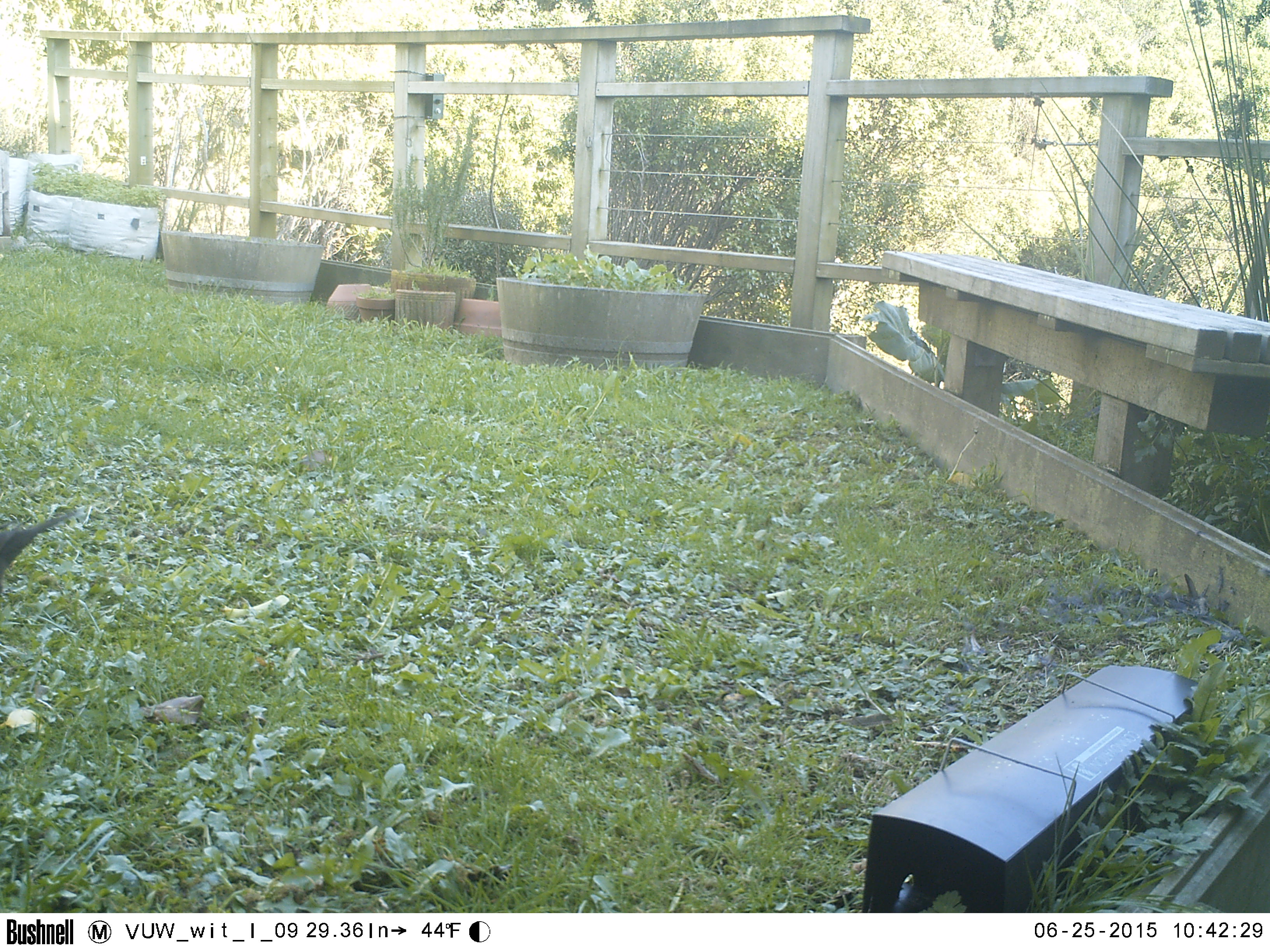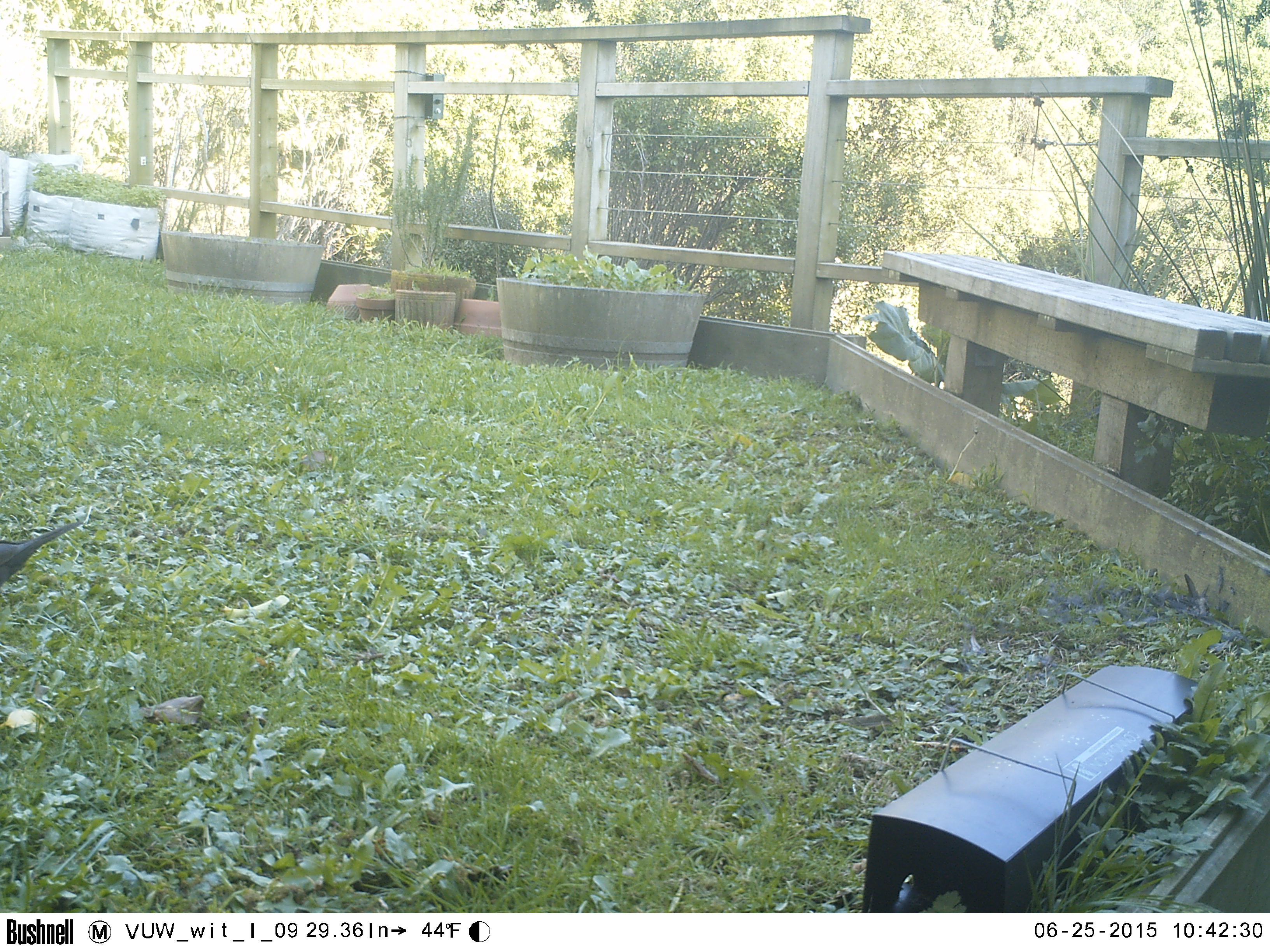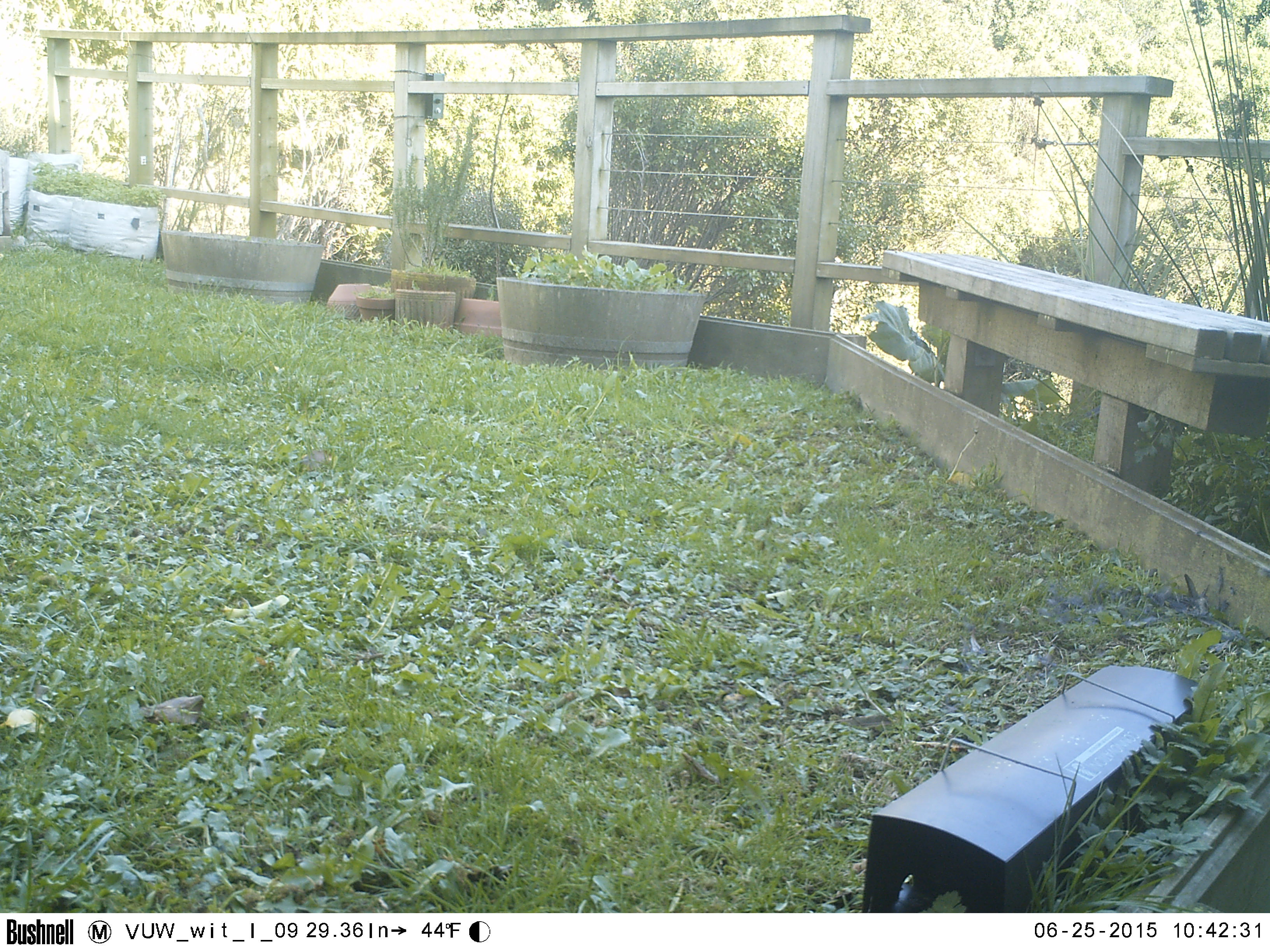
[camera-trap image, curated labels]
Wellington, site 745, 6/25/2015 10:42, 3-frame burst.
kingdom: Animalia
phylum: Chordata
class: Aves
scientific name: Aves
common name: bird